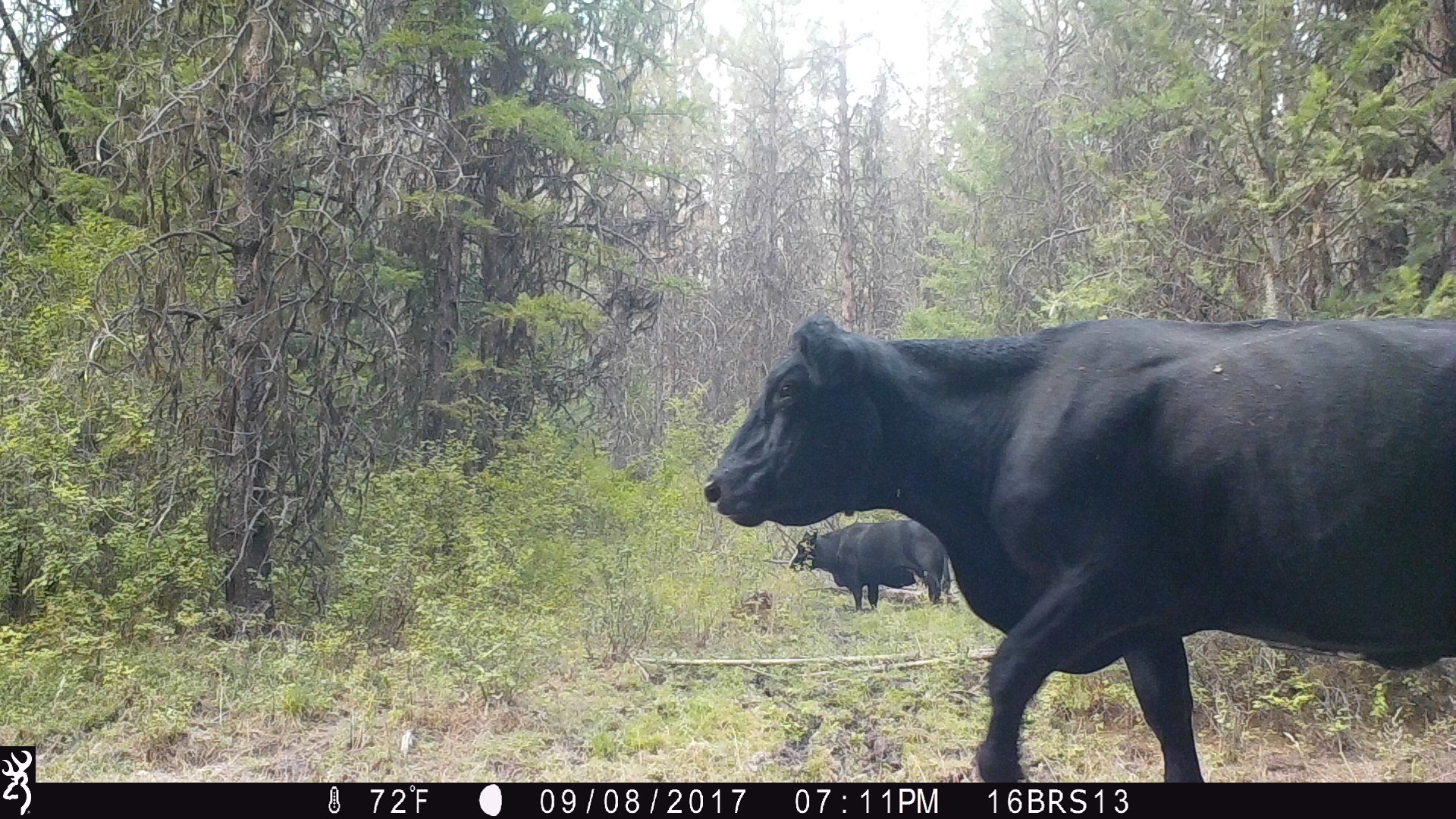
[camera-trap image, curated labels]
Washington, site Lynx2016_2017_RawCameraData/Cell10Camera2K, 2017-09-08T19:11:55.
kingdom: Animalia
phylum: Chordata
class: Mammalia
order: Artiodactyla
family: Bovidae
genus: Bos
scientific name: Bos taurus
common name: domestic cattle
Domestic cattle (Bos taurus). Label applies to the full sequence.